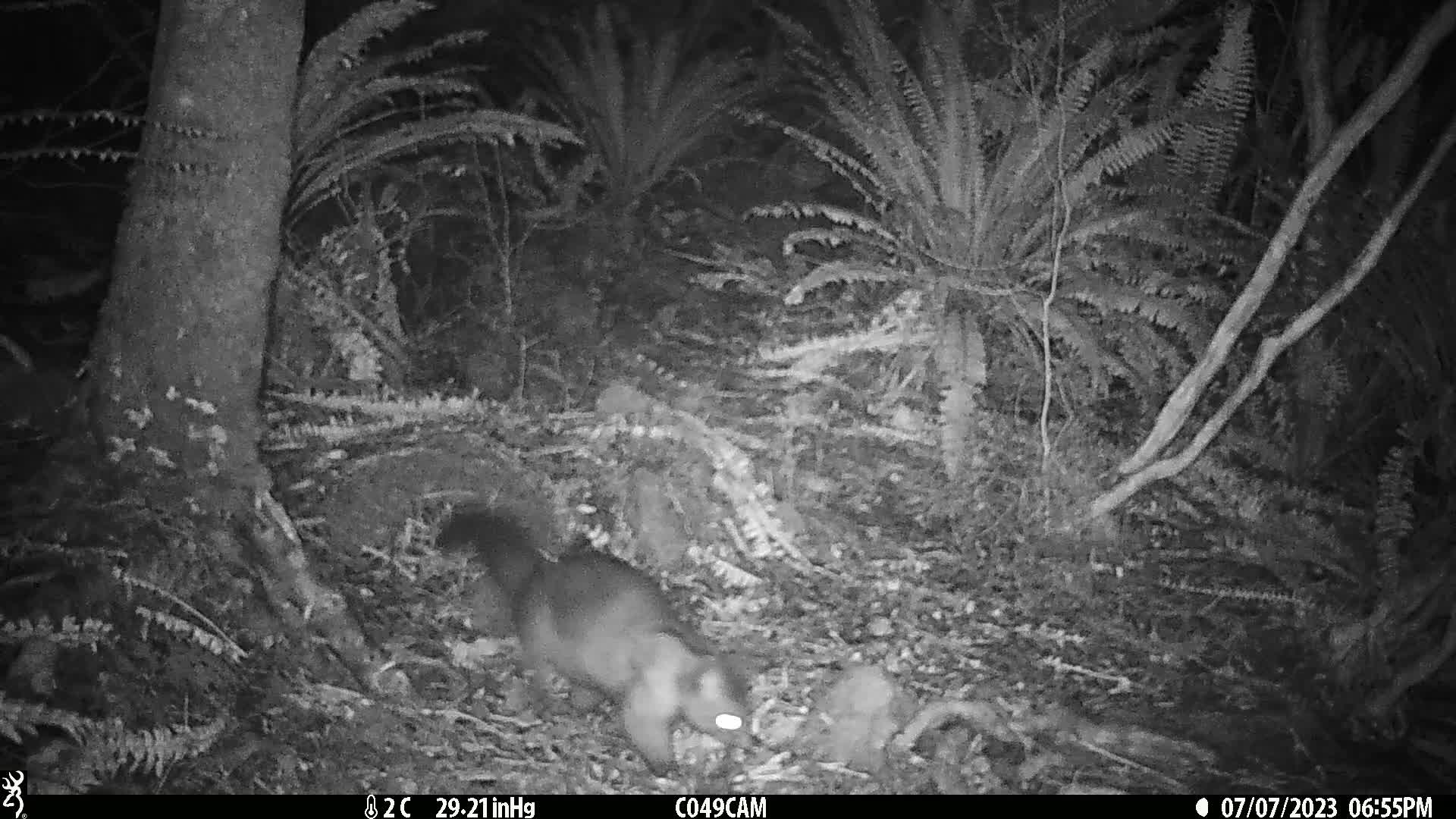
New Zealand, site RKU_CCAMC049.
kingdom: Animalia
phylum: Chordata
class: Mammalia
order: Diprotodontia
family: Phalangeridae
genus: Trichosurus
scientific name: Trichosurus vulpecula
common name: common brushtail possum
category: possum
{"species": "possum (common brushtail possum) (Trichosurus vulpecula)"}